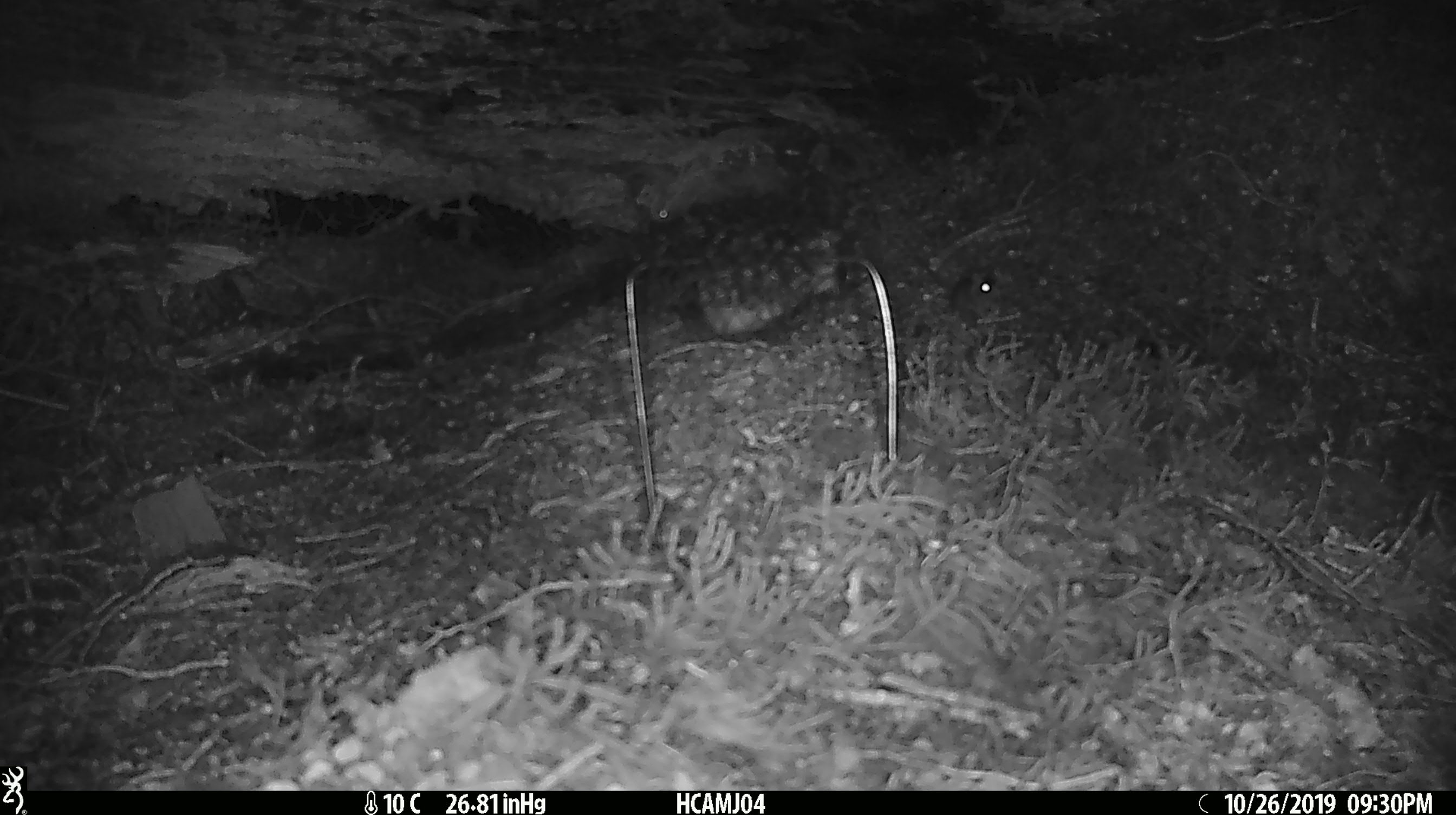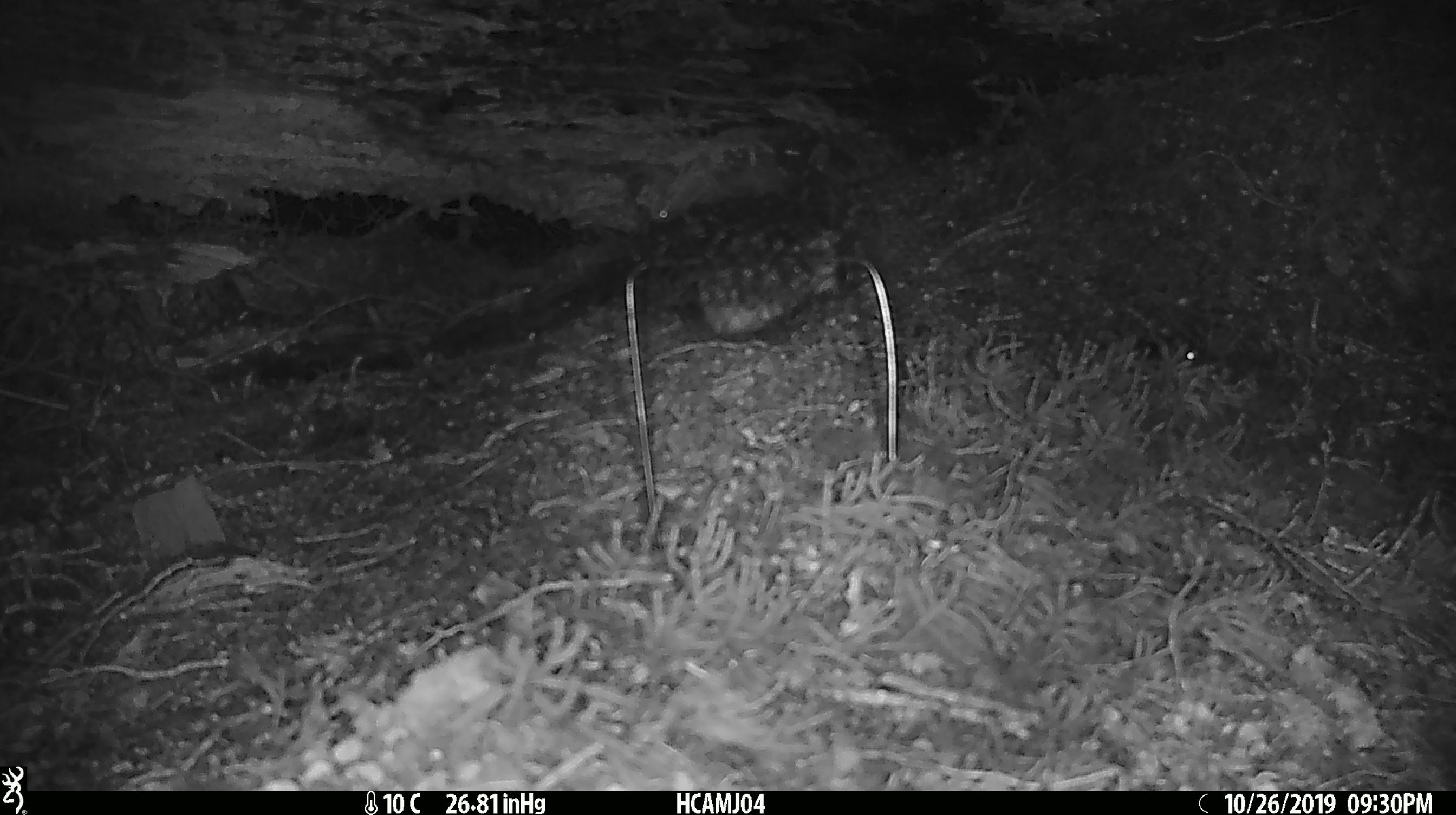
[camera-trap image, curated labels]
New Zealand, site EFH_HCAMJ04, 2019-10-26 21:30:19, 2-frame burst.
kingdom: Animalia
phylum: Chordata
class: Mammalia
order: Rodentia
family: Muridae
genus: Mus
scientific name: Mus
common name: mouse